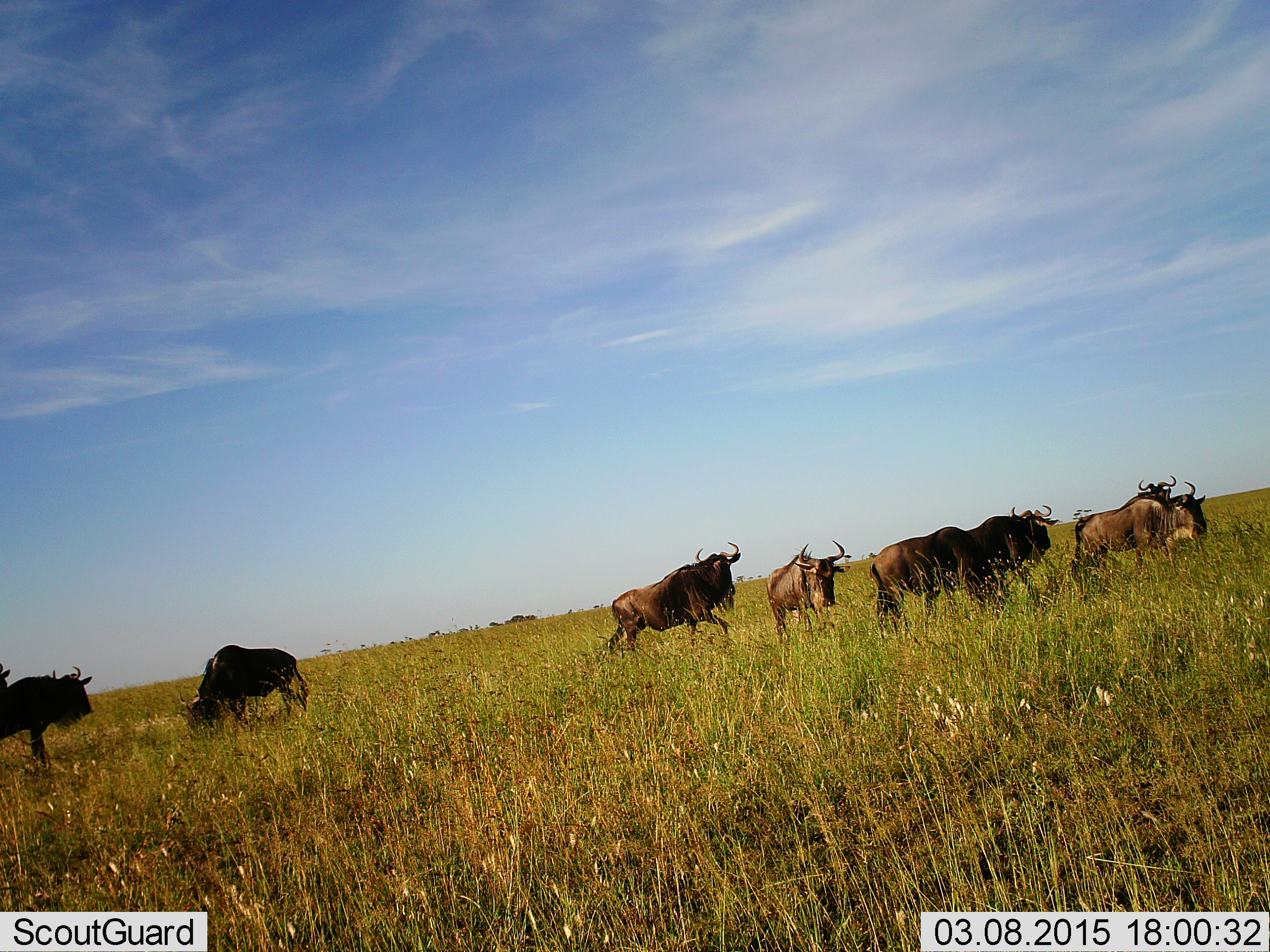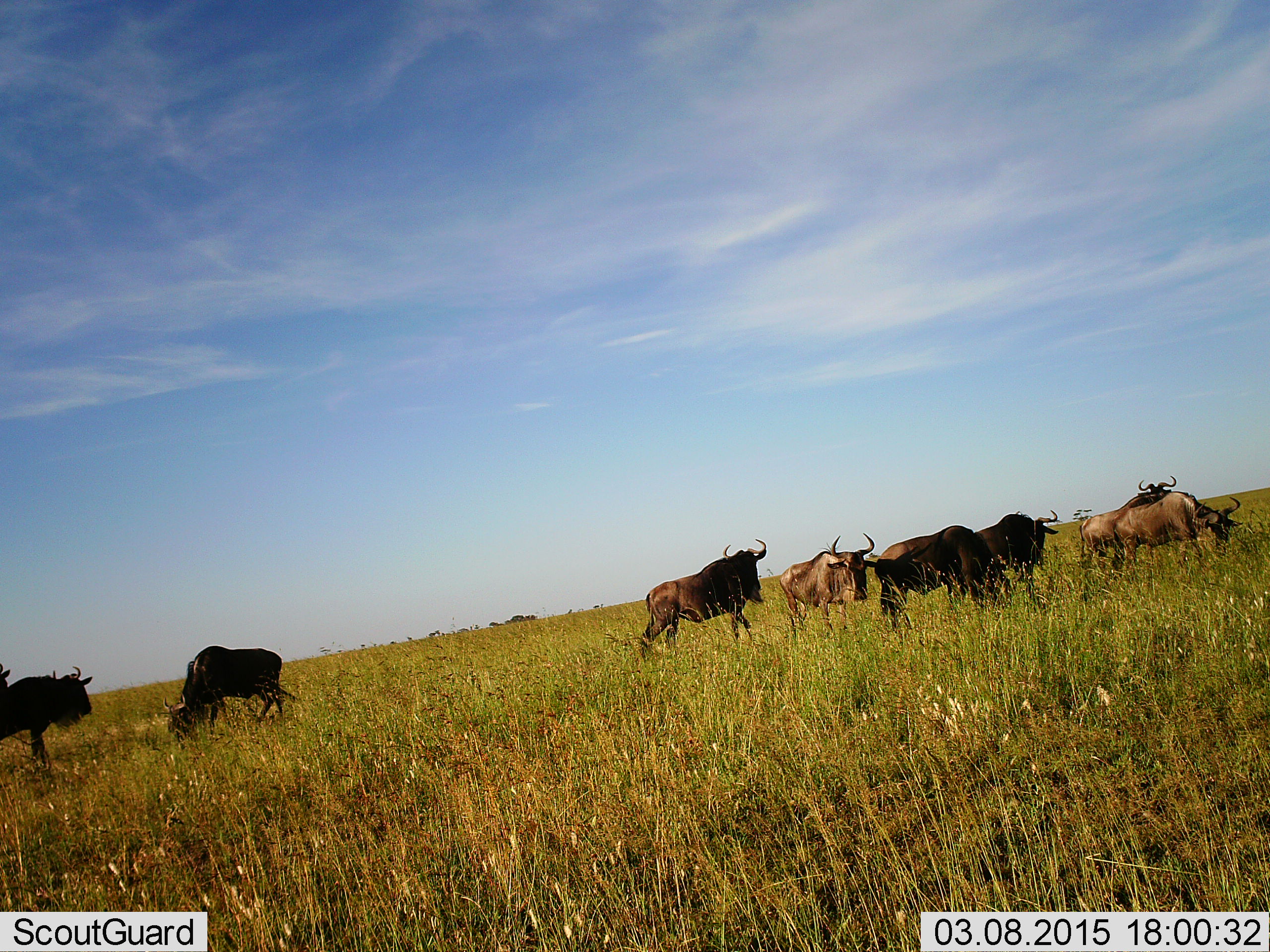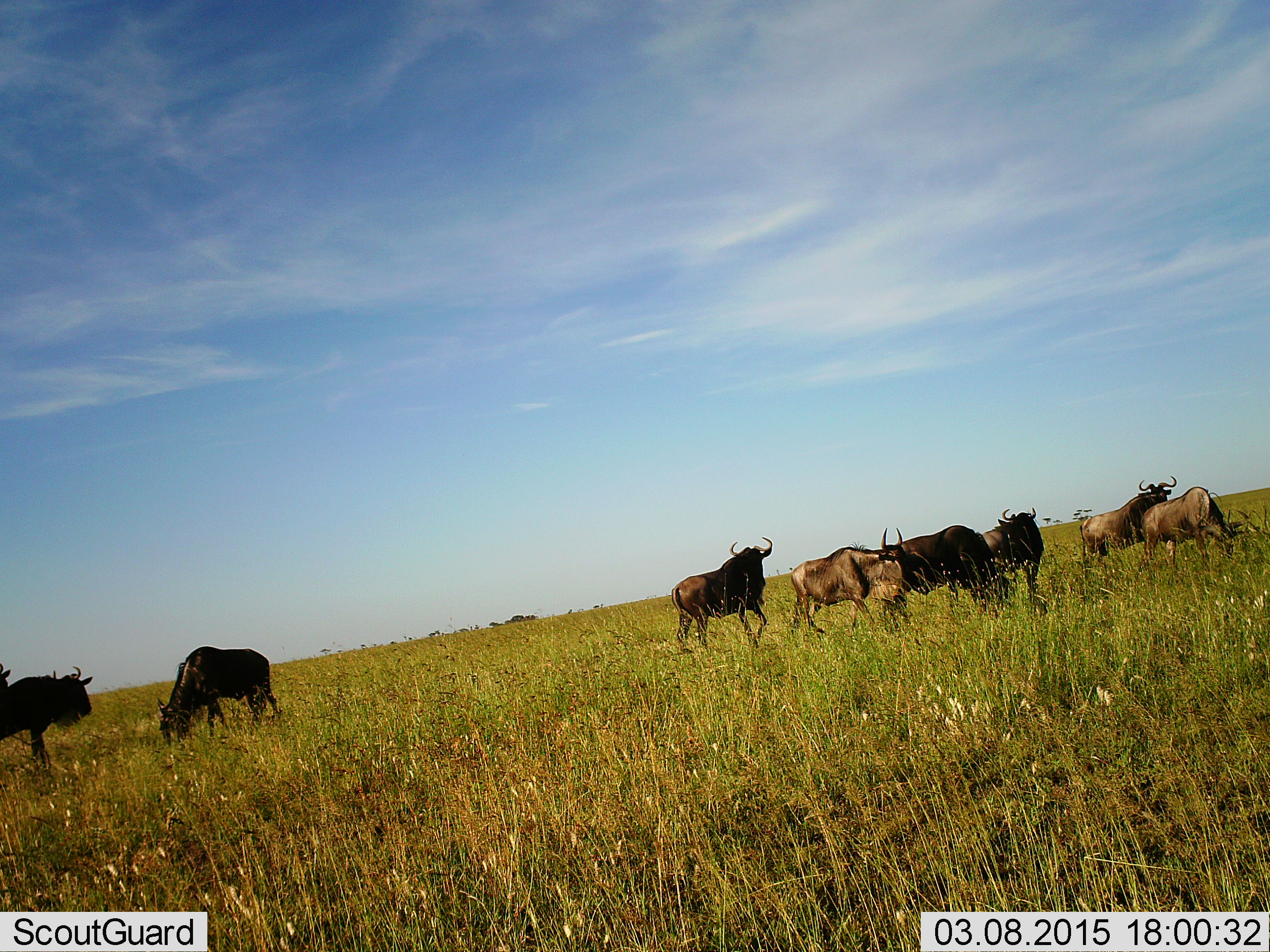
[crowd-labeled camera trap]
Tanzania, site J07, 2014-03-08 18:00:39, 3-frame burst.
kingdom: Animalia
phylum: Chordata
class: Mammalia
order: Artiodactyla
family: Bovidae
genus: Connochaetes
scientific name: Connochaetes taurinus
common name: blue wildebeest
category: wildebeest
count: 9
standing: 30%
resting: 0%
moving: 70%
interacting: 10%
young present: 0%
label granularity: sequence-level